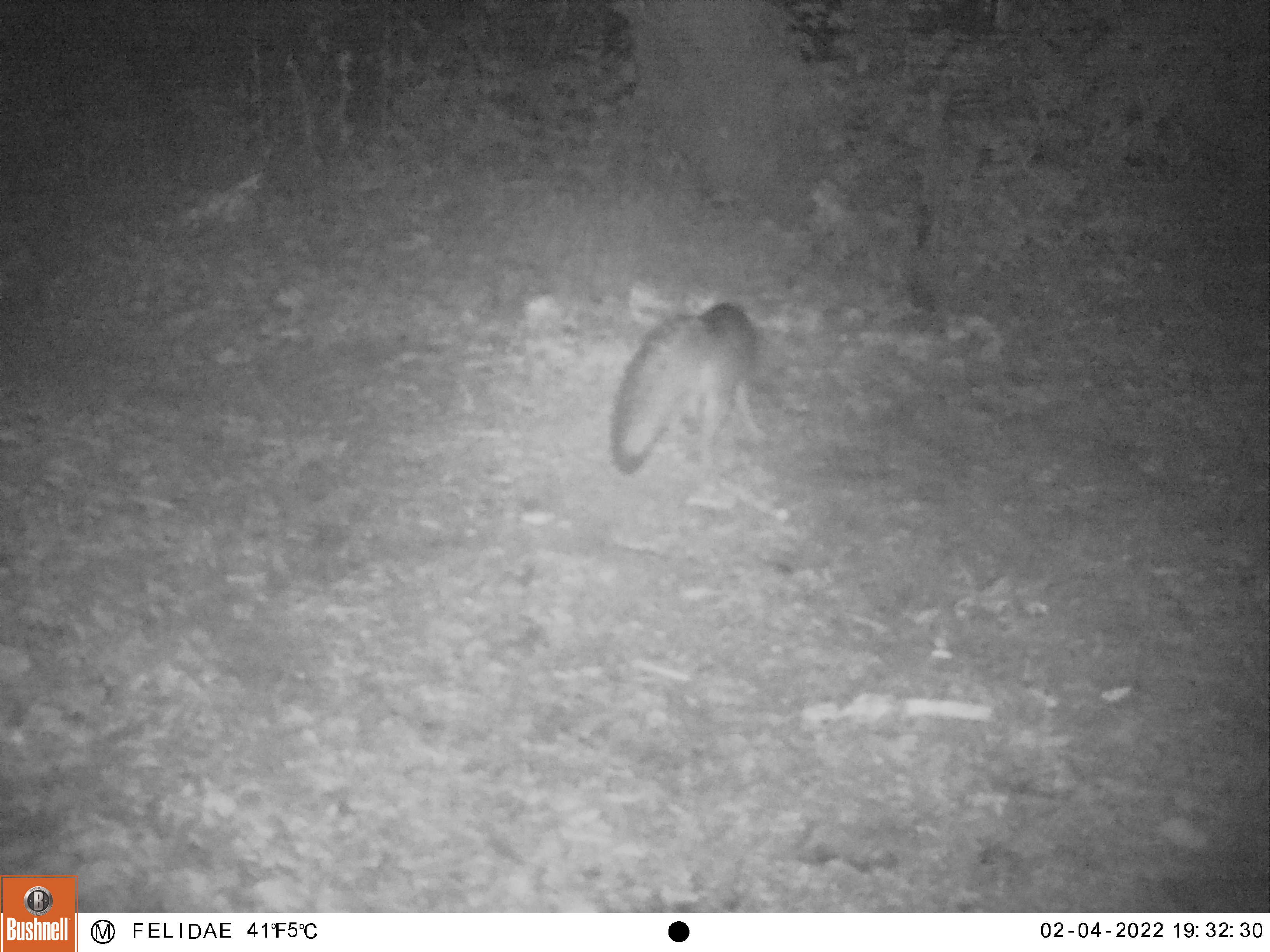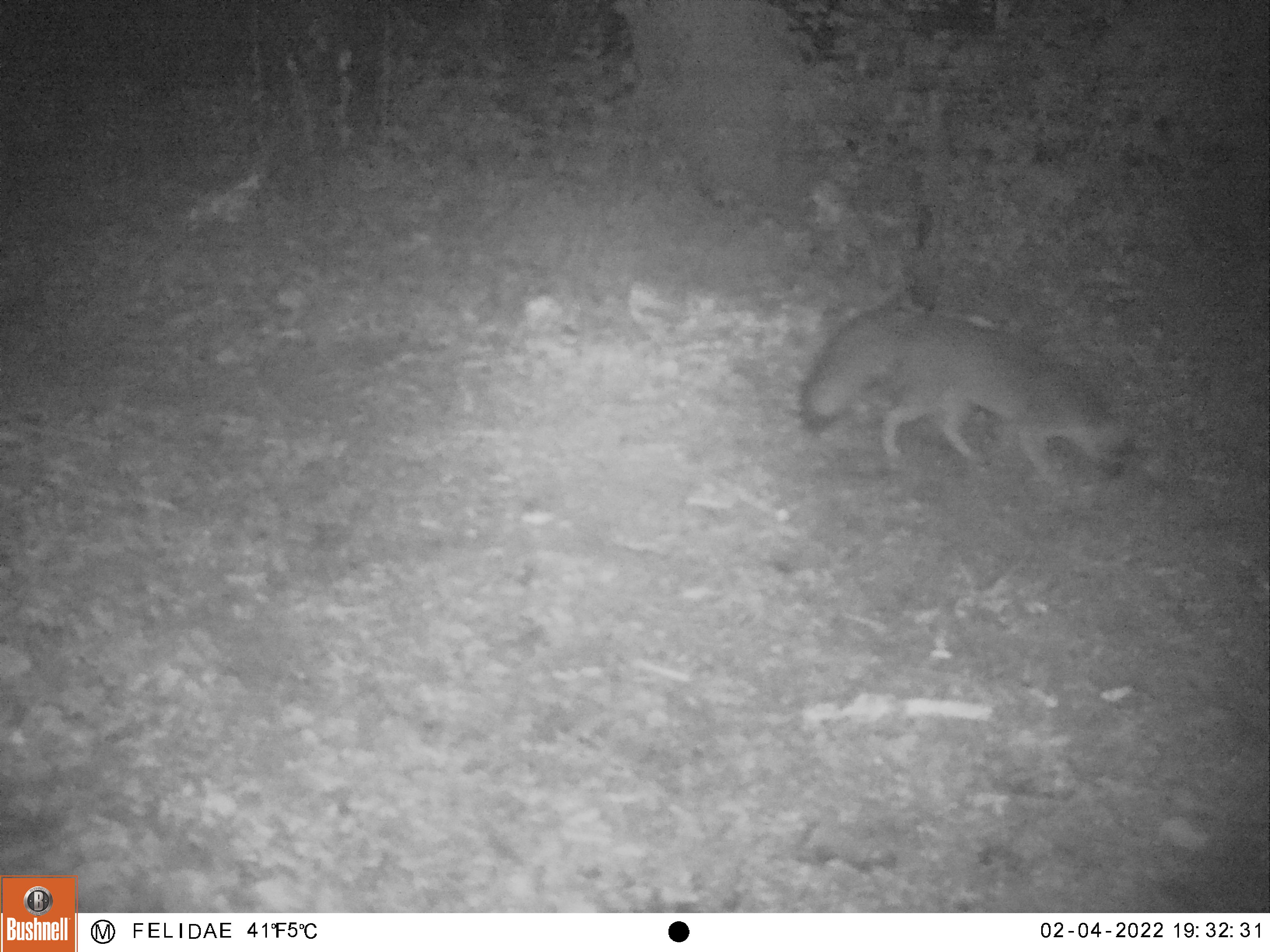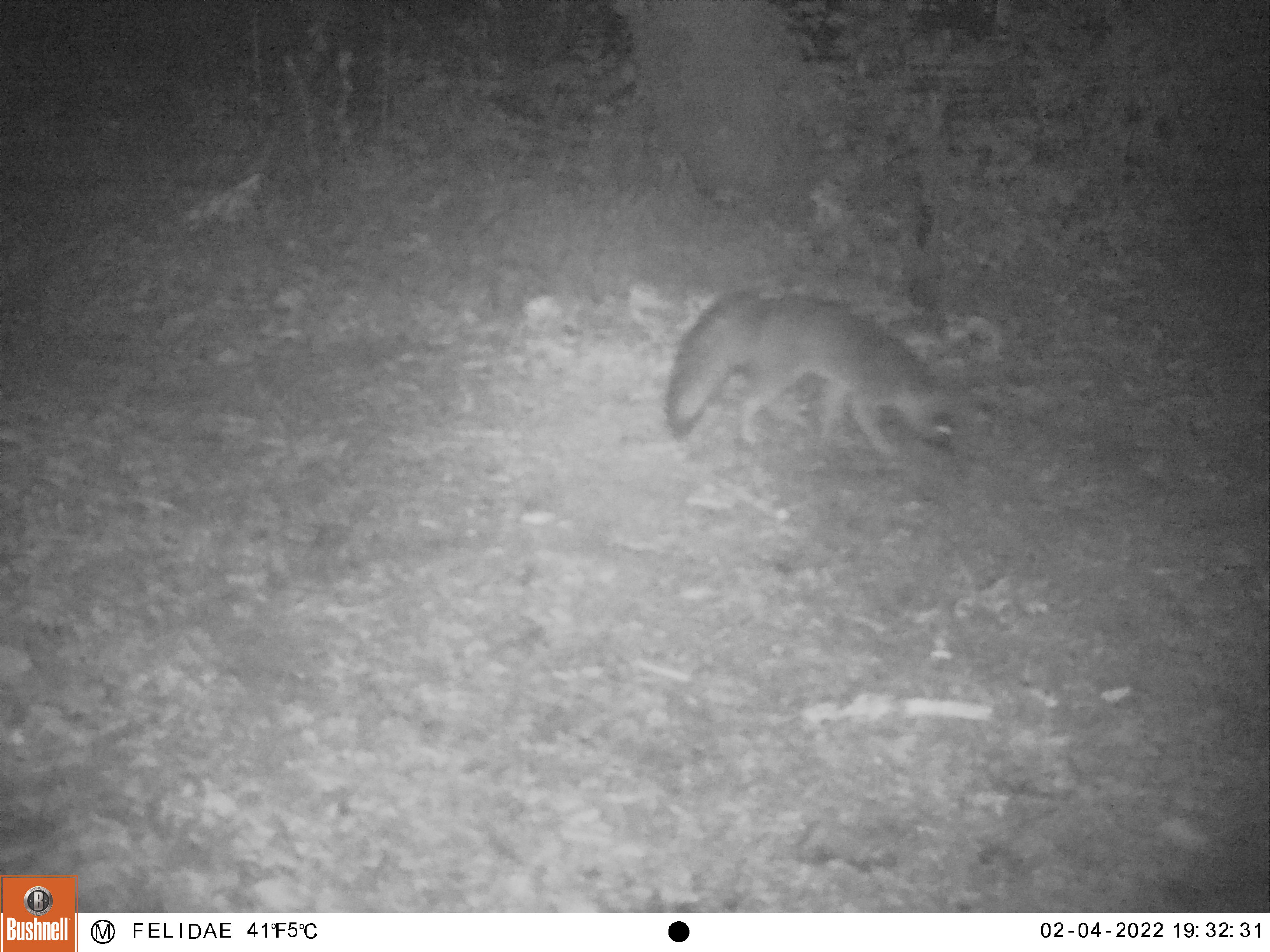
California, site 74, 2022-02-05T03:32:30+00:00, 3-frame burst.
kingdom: Animalia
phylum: Chordata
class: Mammalia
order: Carnivora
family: Canidae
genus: Urocyon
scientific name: Urocyon cinereoargenteus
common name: gray fox